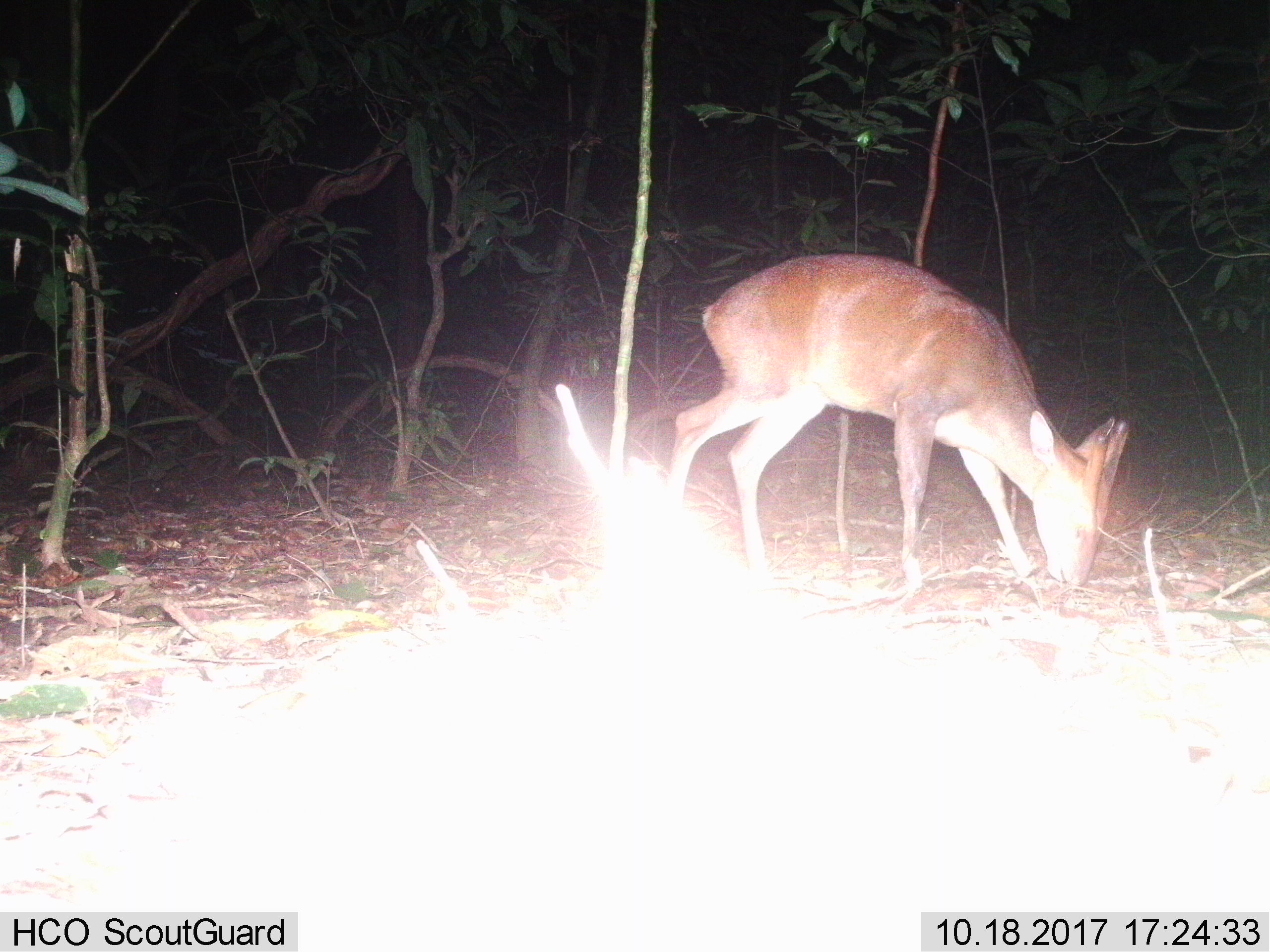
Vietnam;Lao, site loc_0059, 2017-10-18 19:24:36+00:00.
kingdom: Animalia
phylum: Chordata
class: Mammalia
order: Artiodactyla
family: Cervidae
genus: Muntiacus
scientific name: Muntiacus vuquangensis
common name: large-antlered muntjac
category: large antlered muntjac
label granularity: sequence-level